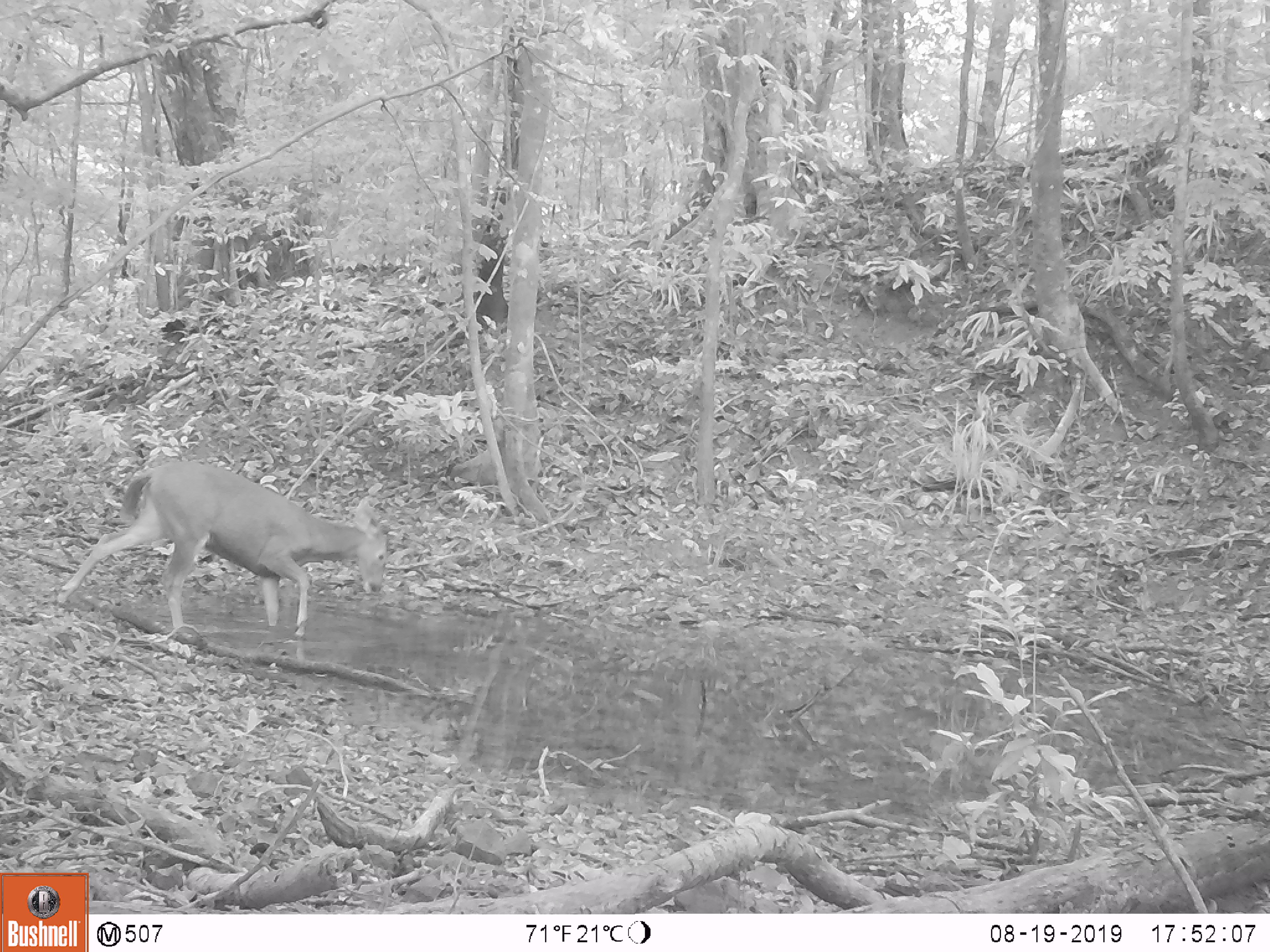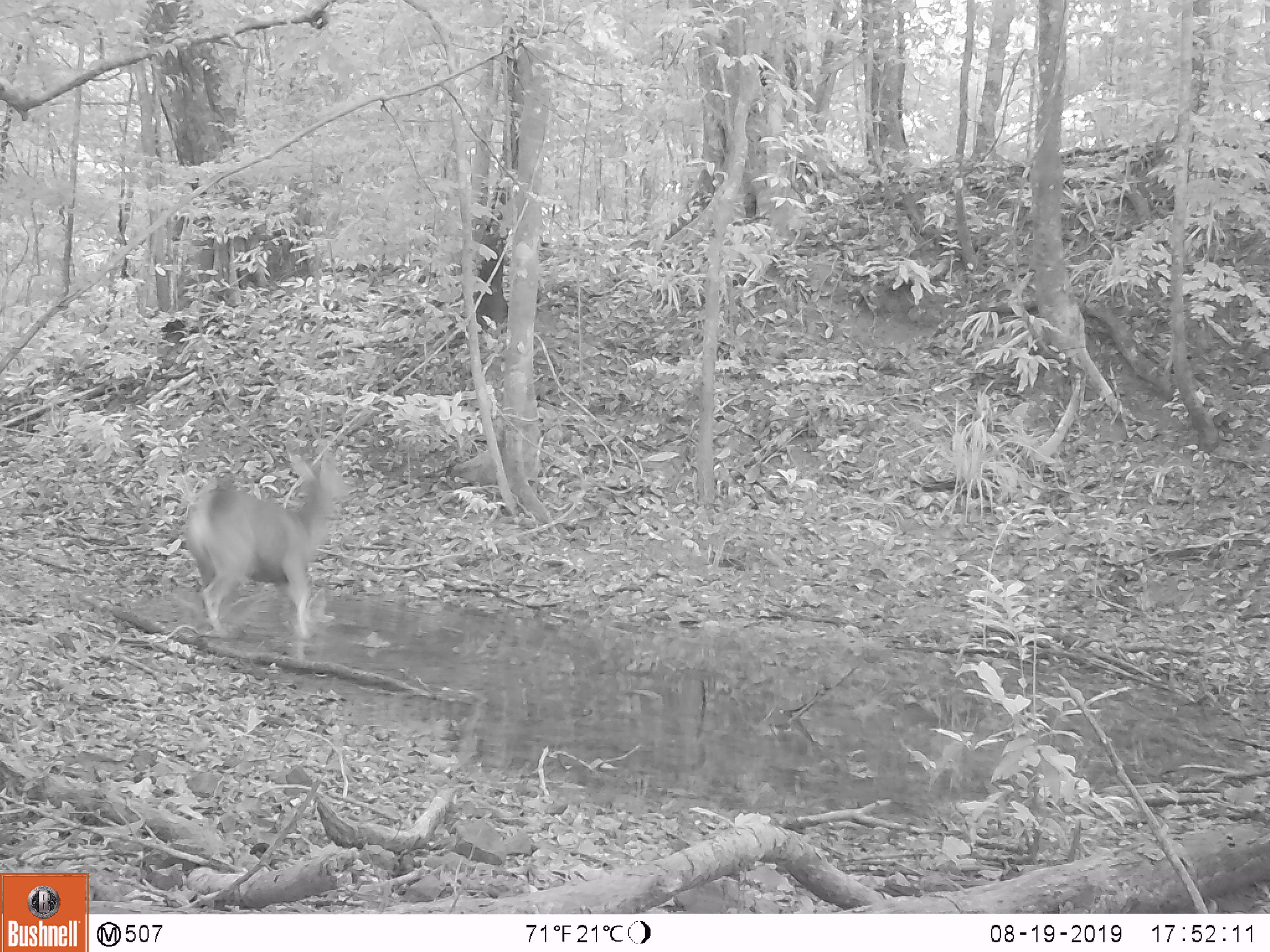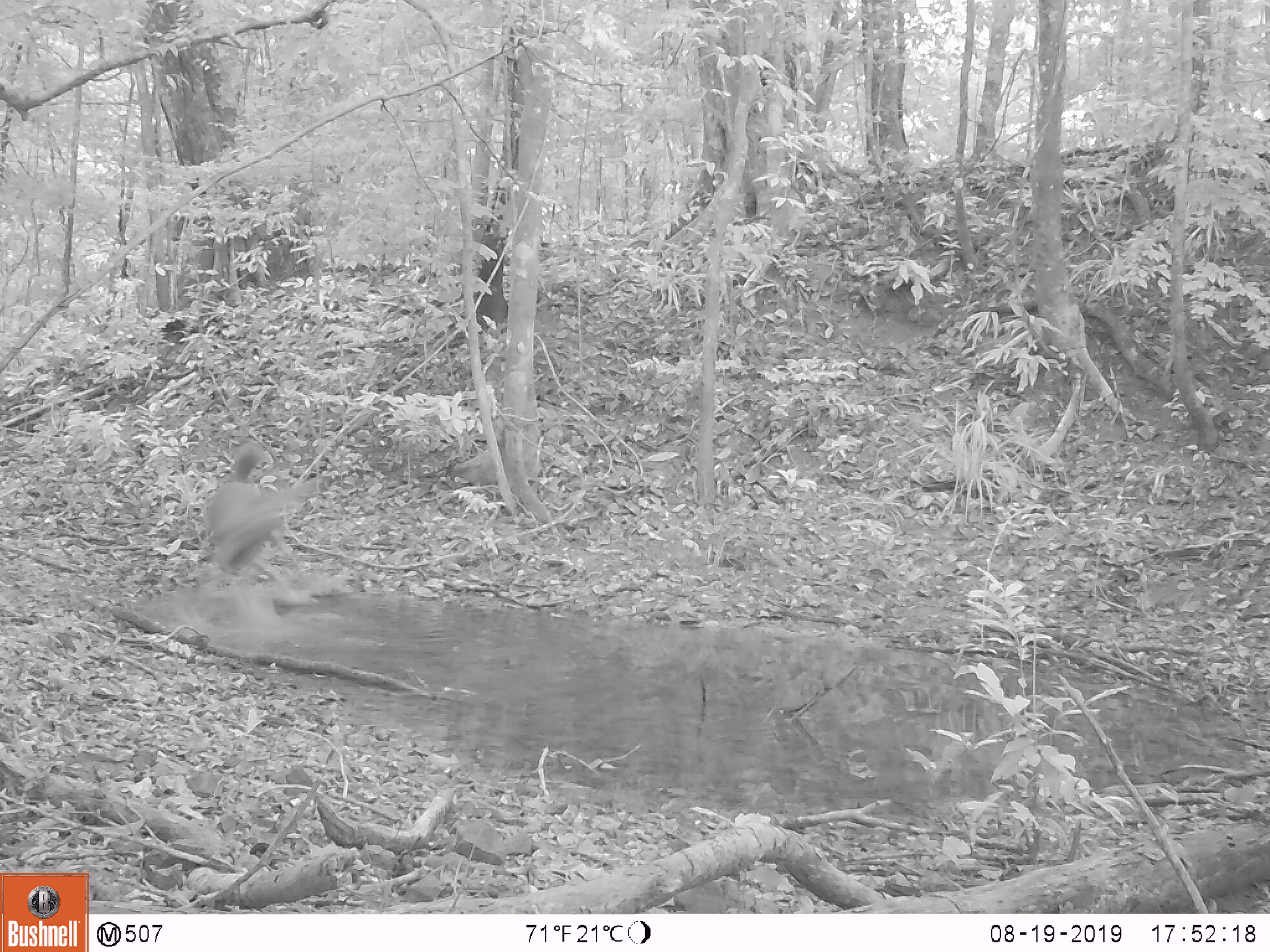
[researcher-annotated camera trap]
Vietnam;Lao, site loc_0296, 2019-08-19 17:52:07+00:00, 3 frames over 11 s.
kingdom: Animalia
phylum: Chordata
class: Mammalia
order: Artiodactyla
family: Cervidae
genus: Rusa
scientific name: Rusa unicolor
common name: sambar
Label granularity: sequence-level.